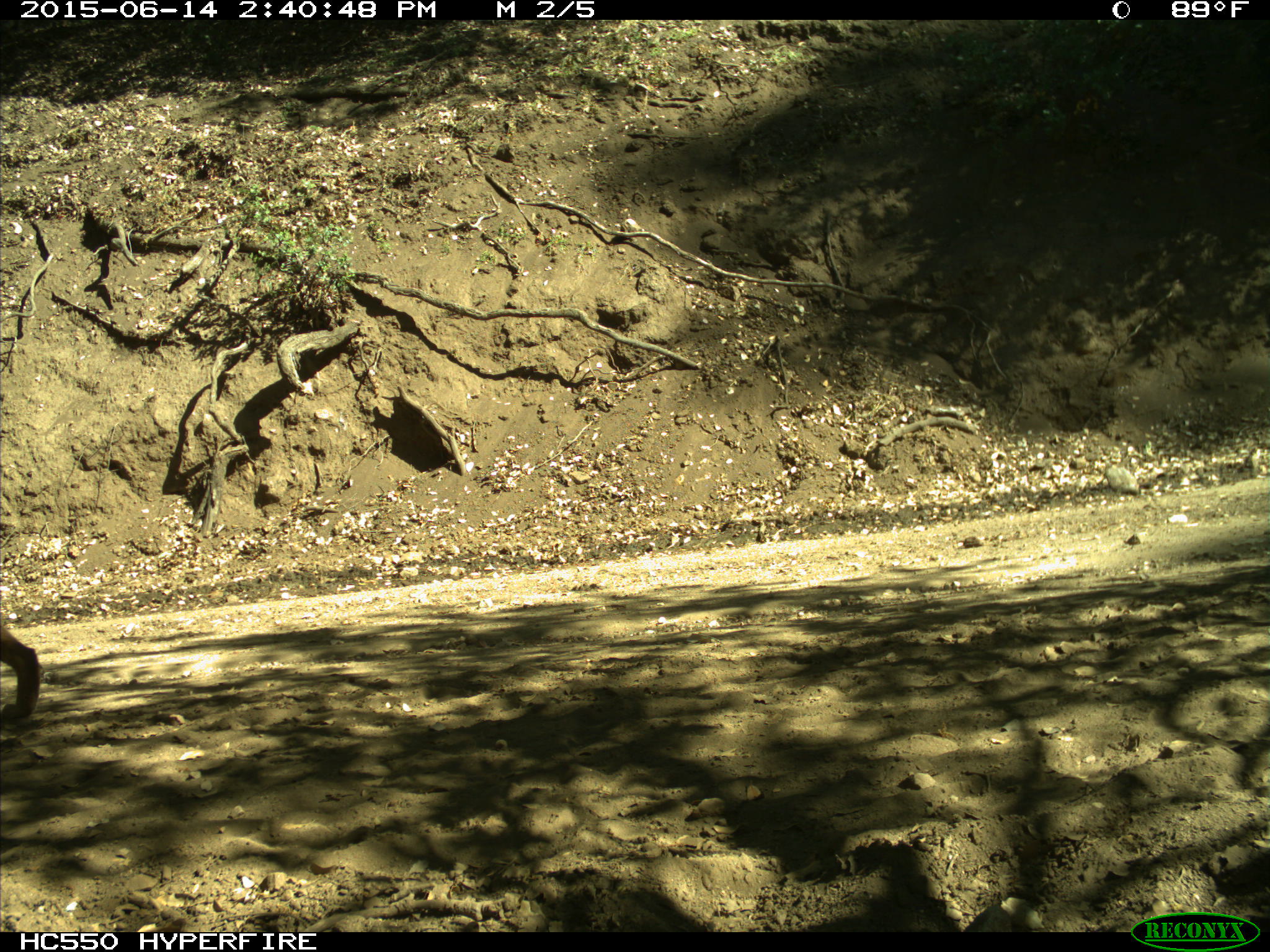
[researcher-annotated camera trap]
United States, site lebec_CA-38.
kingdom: Animalia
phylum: Chordata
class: Mammalia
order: Carnivora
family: Felidae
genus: Lynx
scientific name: Lynx rufus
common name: bobcat